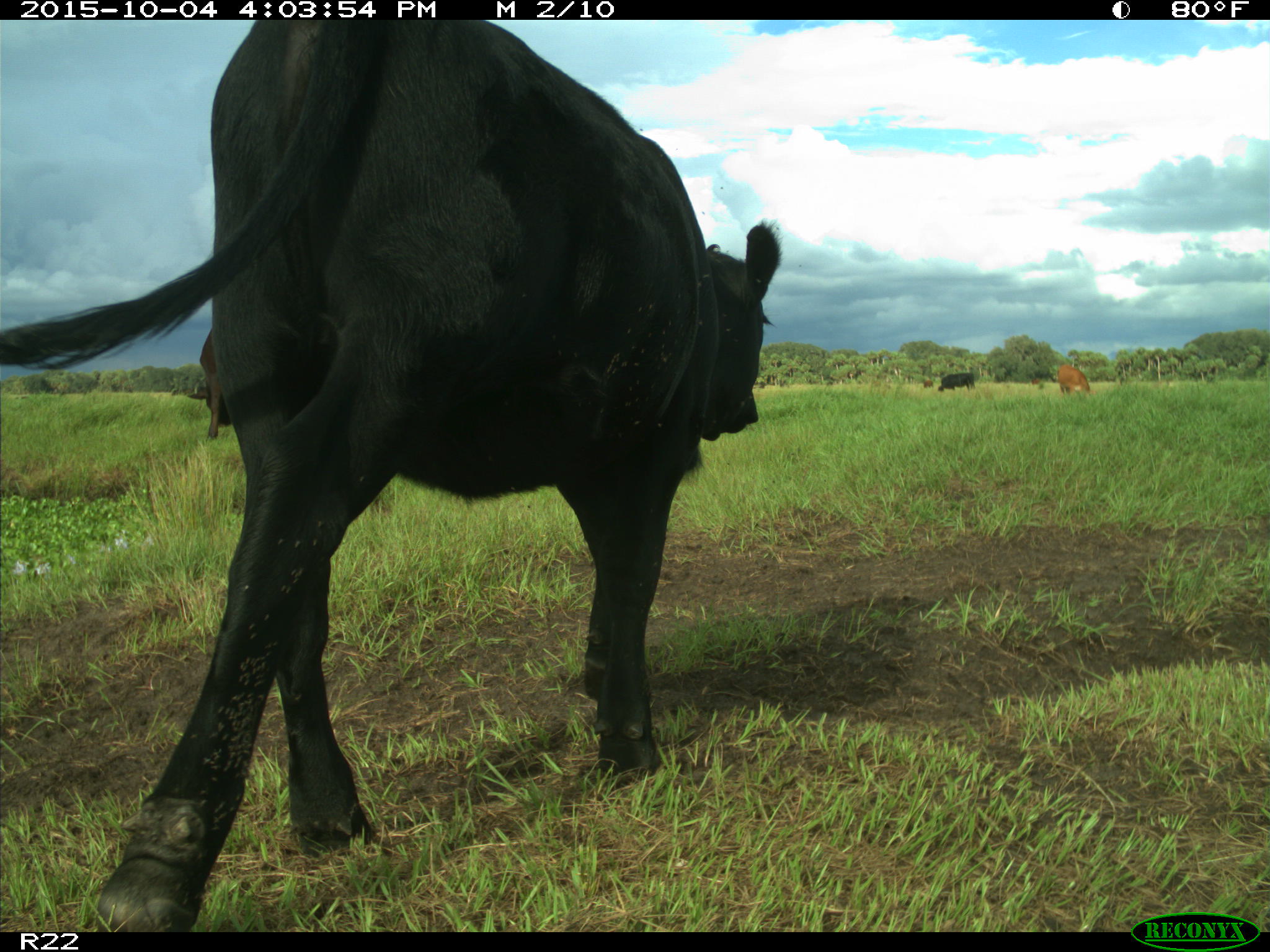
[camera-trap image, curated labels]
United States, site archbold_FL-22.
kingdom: Animalia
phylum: Chordata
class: Mammalia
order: Artiodactyla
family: Bovidae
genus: Bos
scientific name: Bos taurus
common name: domestic cow